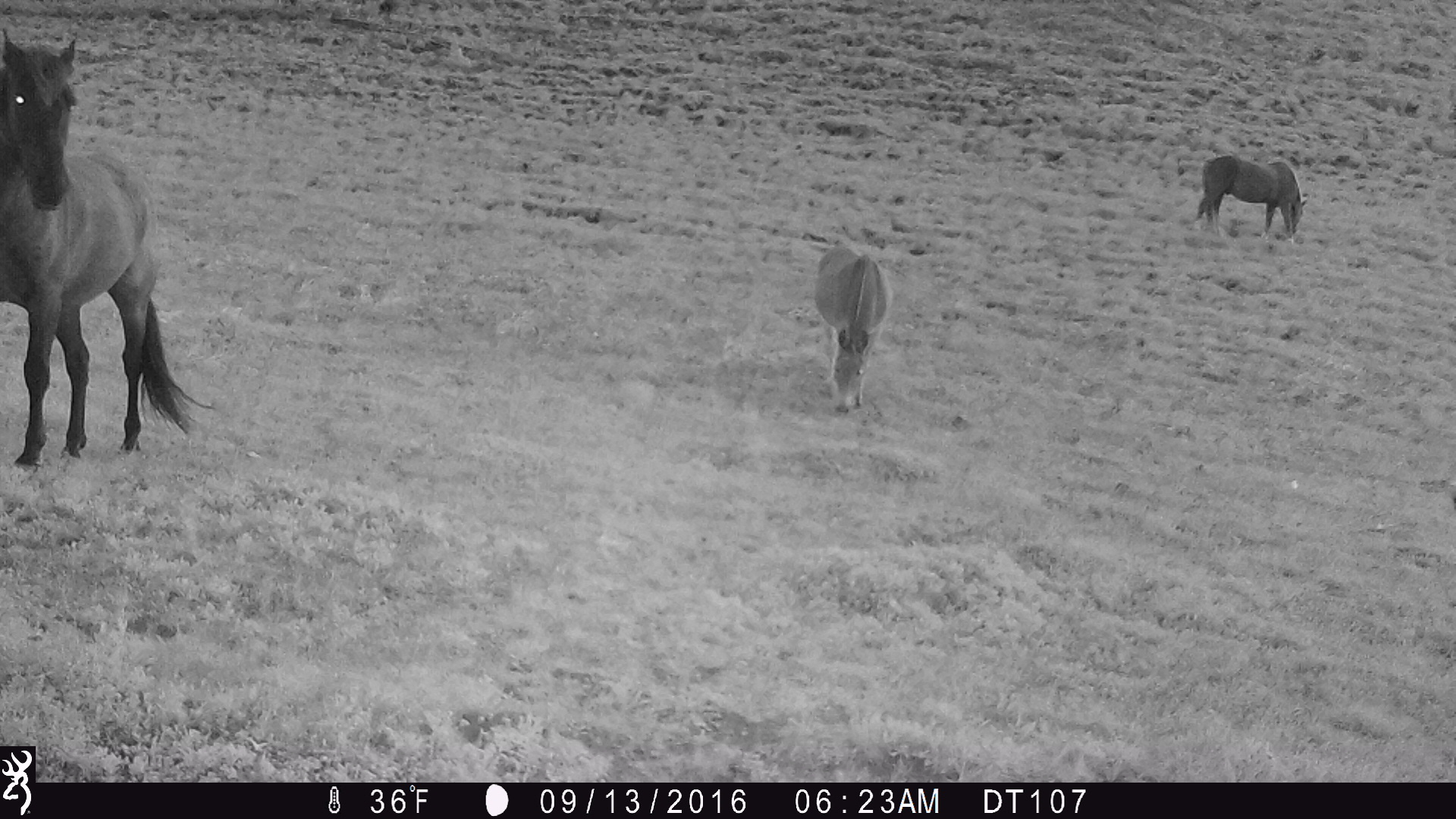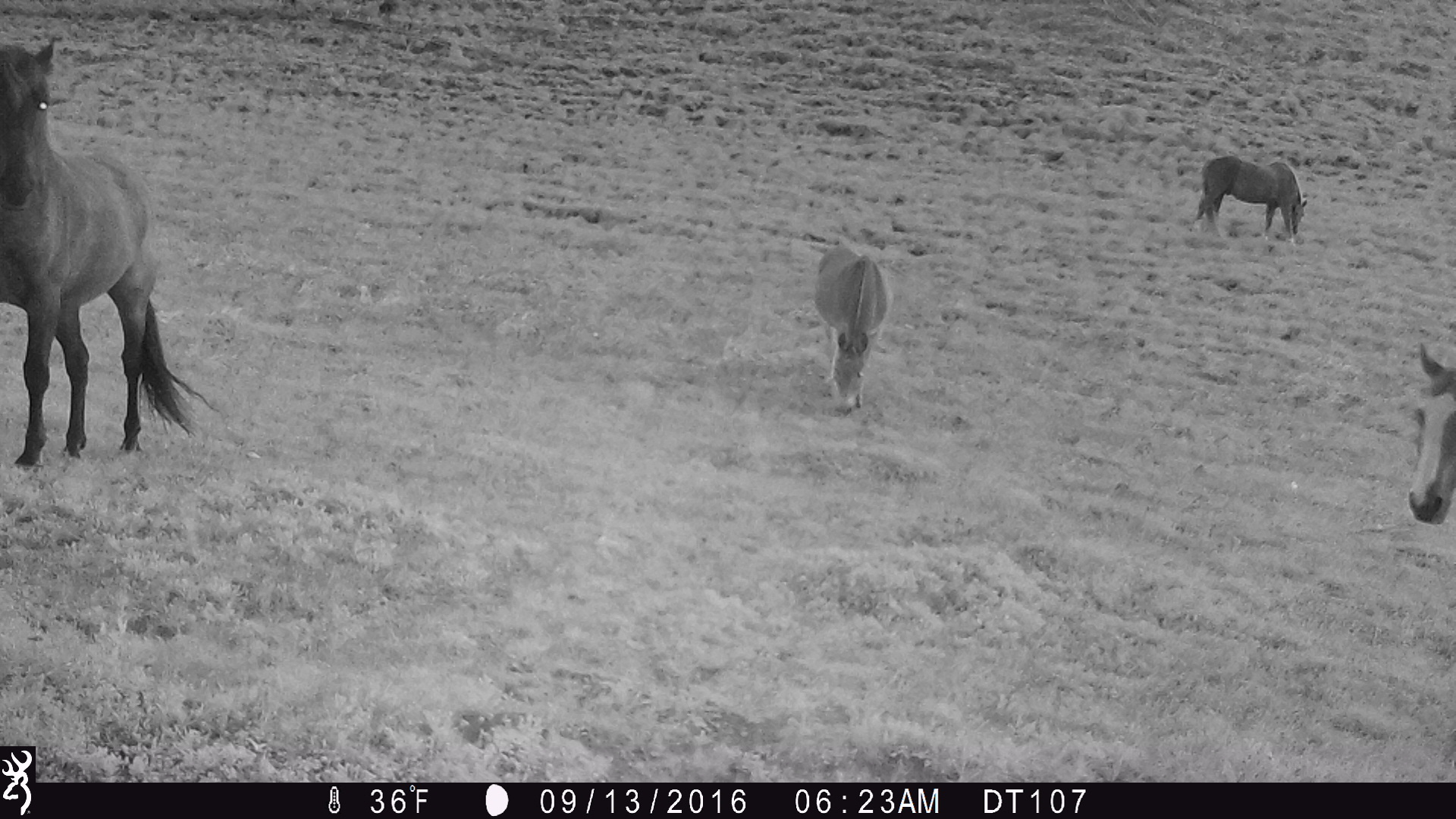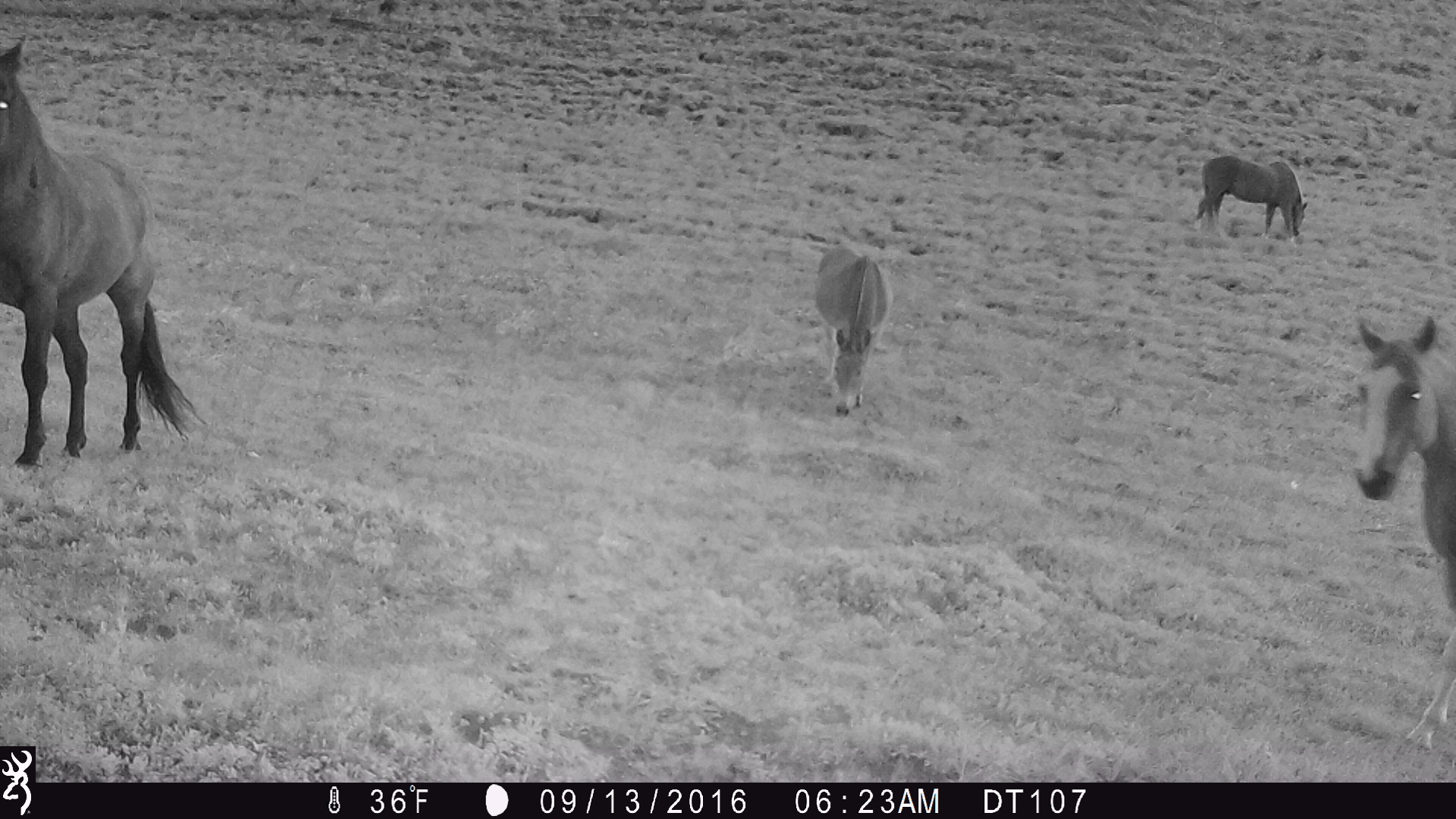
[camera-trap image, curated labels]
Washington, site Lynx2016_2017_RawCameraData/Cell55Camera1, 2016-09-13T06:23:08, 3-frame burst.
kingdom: Animalia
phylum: Chordata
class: Mammalia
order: Perissodactyla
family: Equidae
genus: Equus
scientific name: Equus caballus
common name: domestic horse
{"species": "domestic horse (Equus caballus)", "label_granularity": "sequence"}